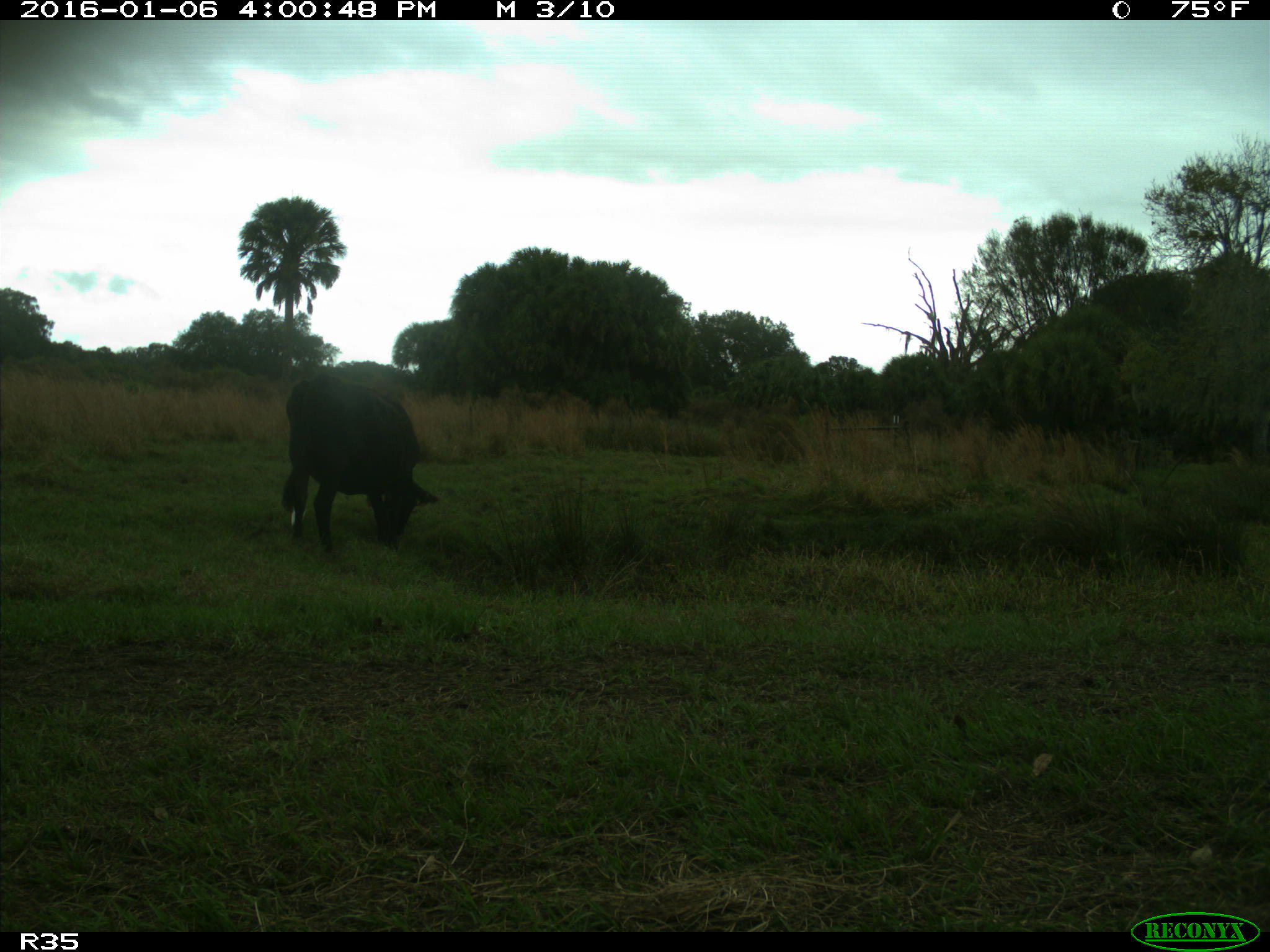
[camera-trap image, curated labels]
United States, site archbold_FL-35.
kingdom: Animalia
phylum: Chordata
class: Mammalia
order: Artiodactyla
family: Bovidae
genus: Bos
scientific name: Bos taurus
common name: domestic cow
Bos taurus (domestic cow).